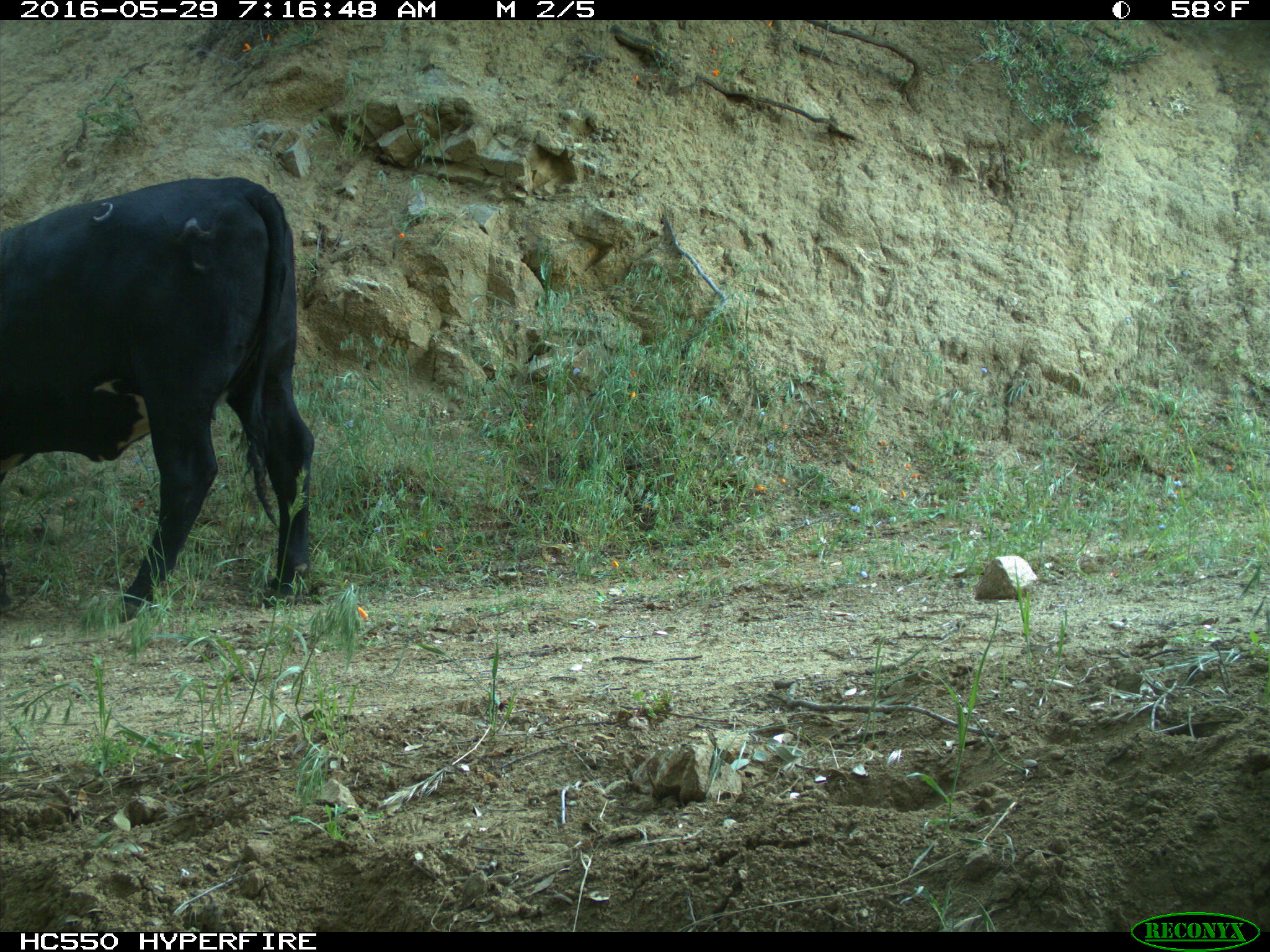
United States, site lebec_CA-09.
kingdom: Animalia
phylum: Chordata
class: Mammalia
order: Artiodactyla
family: Bovidae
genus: Bos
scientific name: Bos taurus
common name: domestic cow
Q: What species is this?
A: Bos taurus (domestic cow).